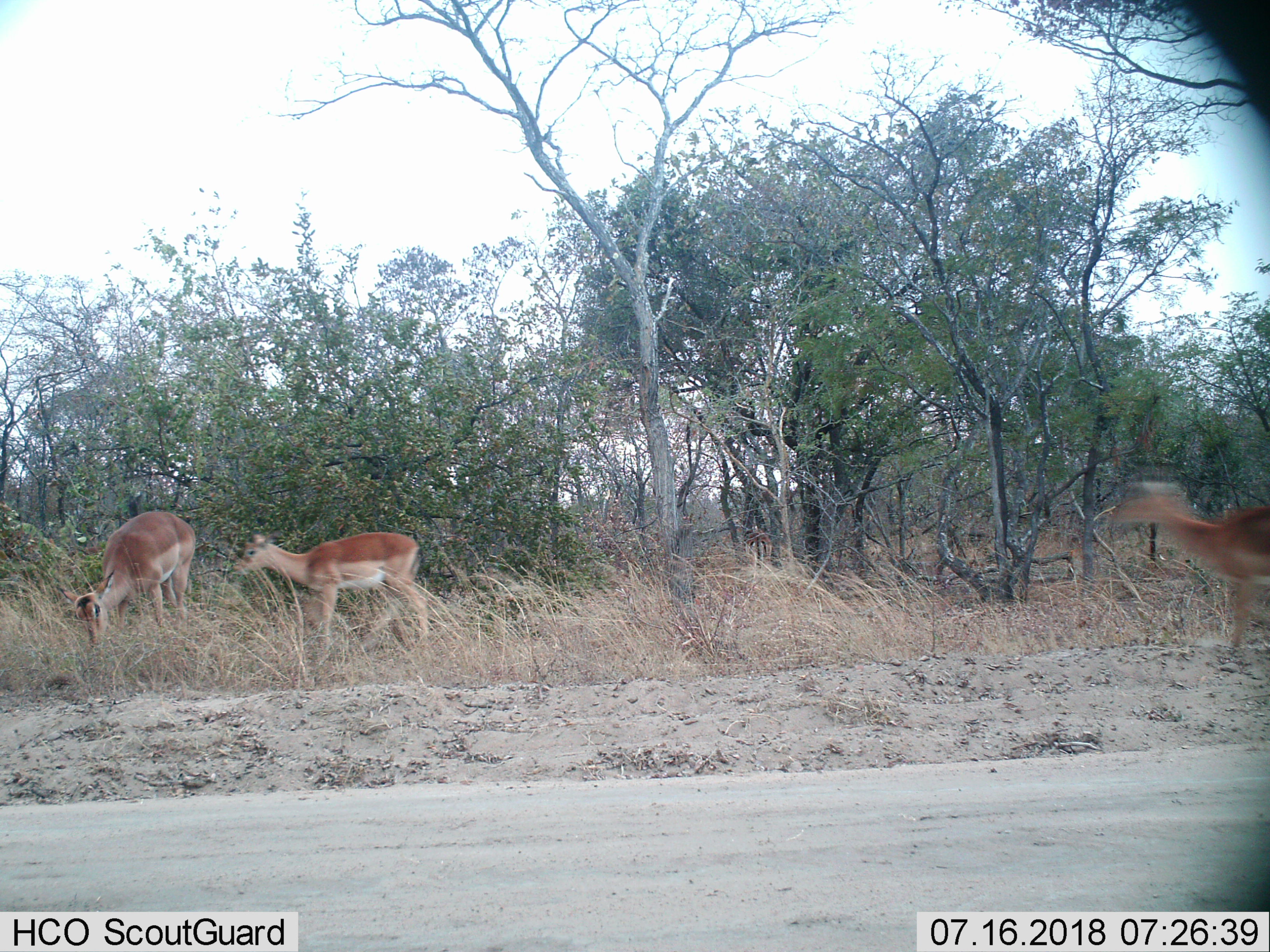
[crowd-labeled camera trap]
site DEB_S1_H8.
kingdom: Animalia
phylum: Chordata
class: Mammalia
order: Artiodactyla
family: Bovidae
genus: Aepyceros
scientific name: Aepyceros melampus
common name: impala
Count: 3.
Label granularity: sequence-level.